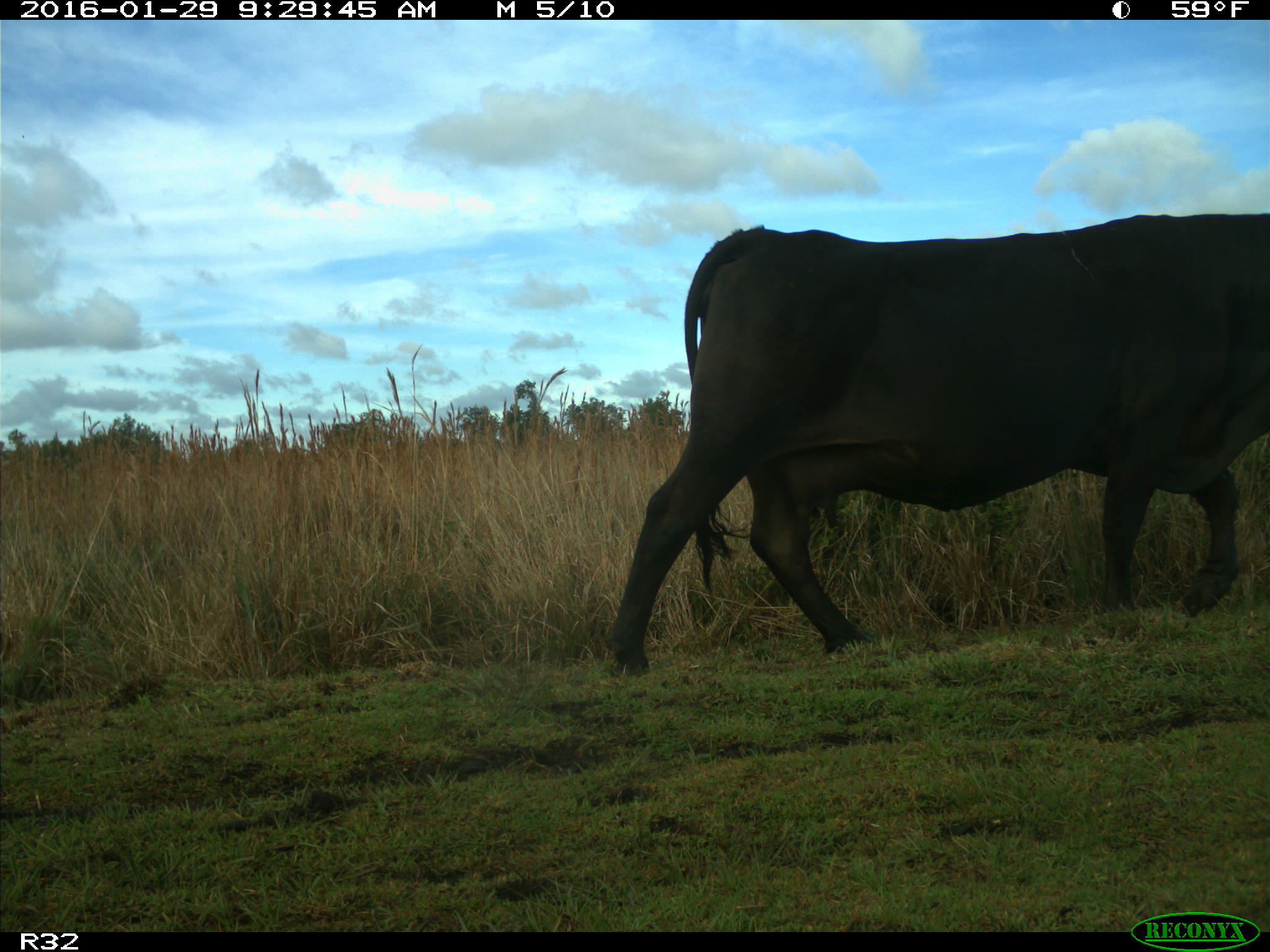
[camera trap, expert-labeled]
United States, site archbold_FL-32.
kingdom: Animalia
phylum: Chordata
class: Mammalia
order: Artiodactyla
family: Bovidae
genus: Bos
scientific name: Bos taurus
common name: domestic cow